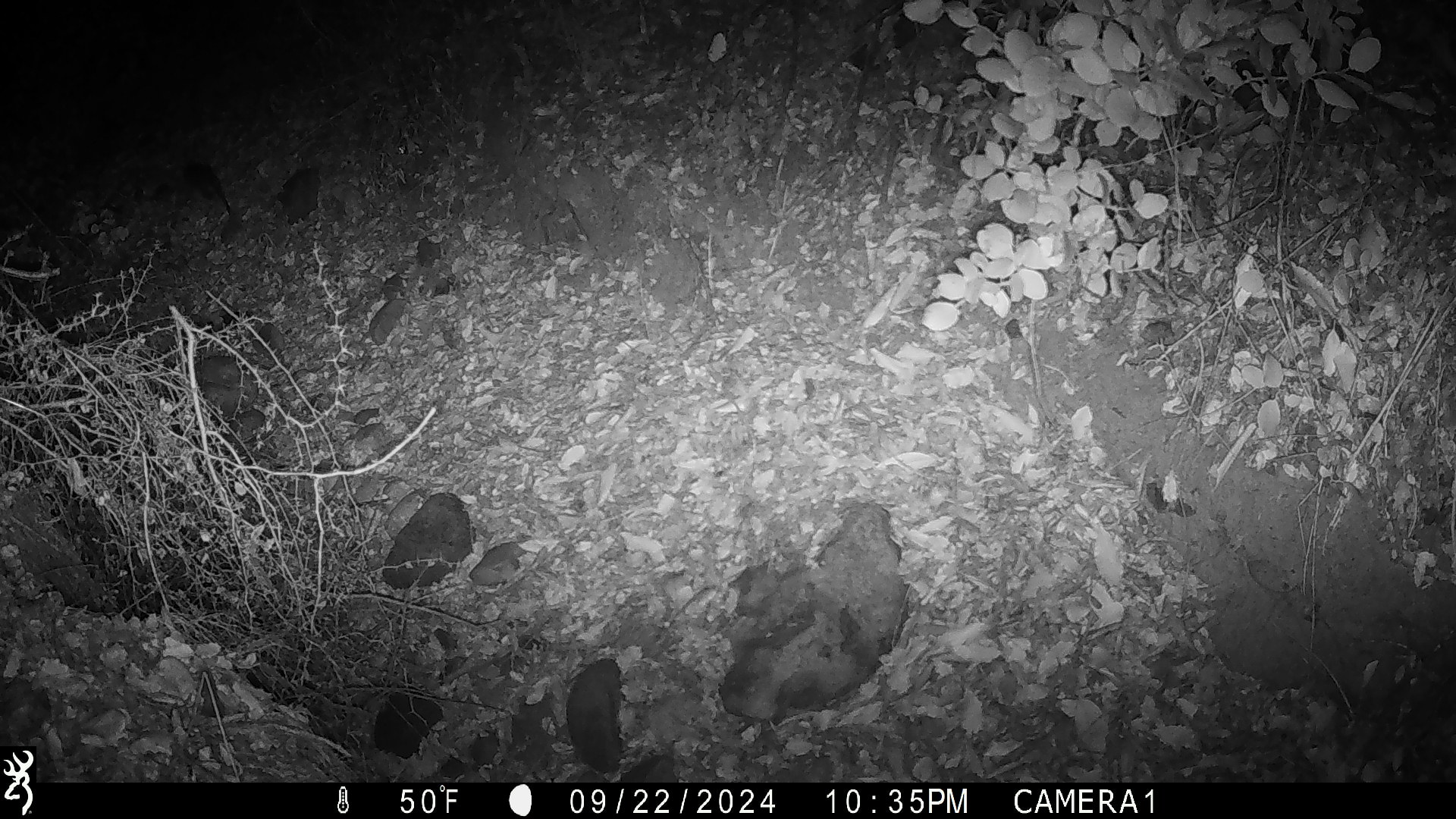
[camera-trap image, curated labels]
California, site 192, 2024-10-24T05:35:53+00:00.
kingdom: Animalia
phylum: Chordata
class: Mammalia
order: Rodentia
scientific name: Rodentia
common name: mouse or rat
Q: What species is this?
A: Mouse or rat (Rodentia).